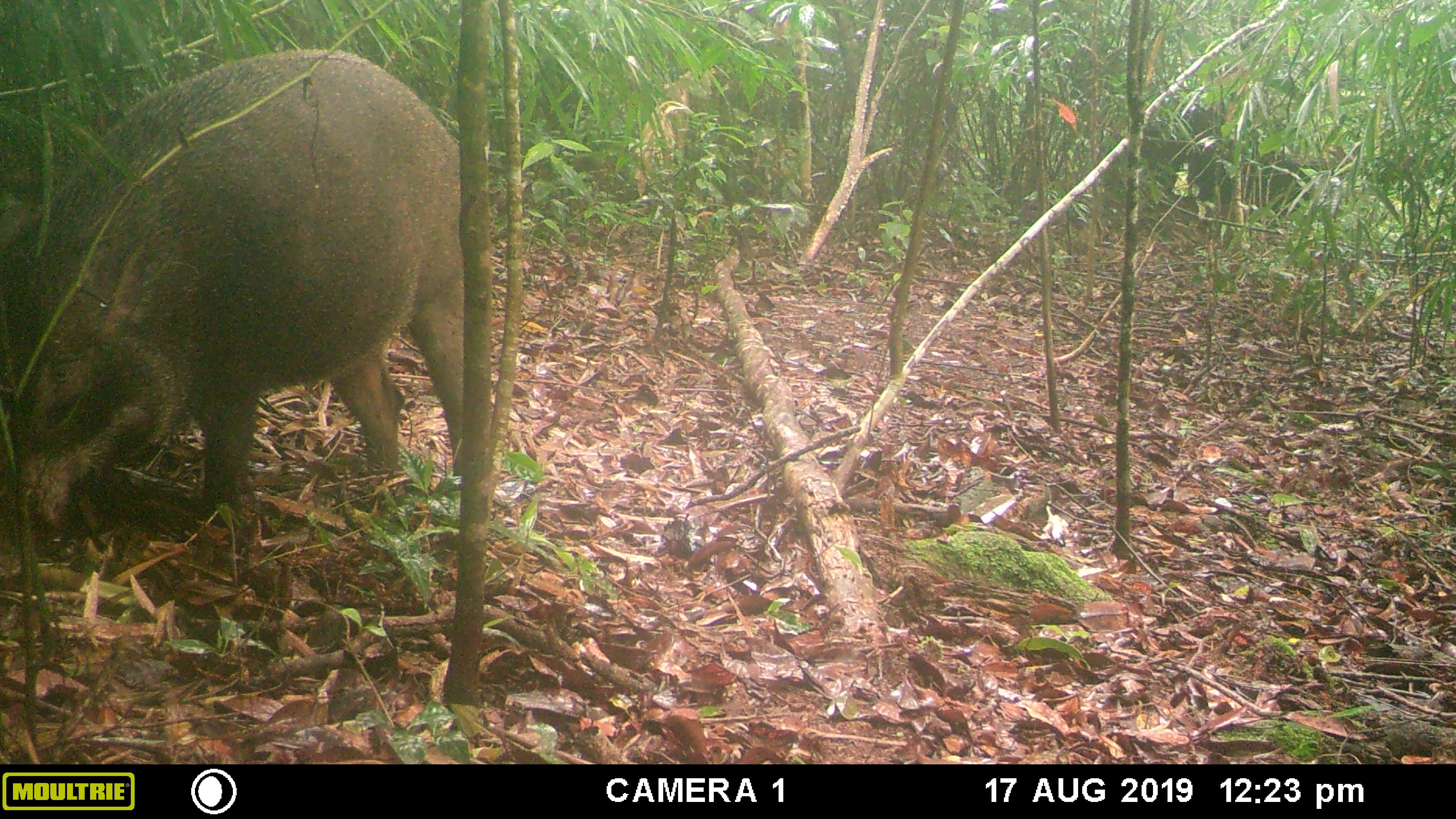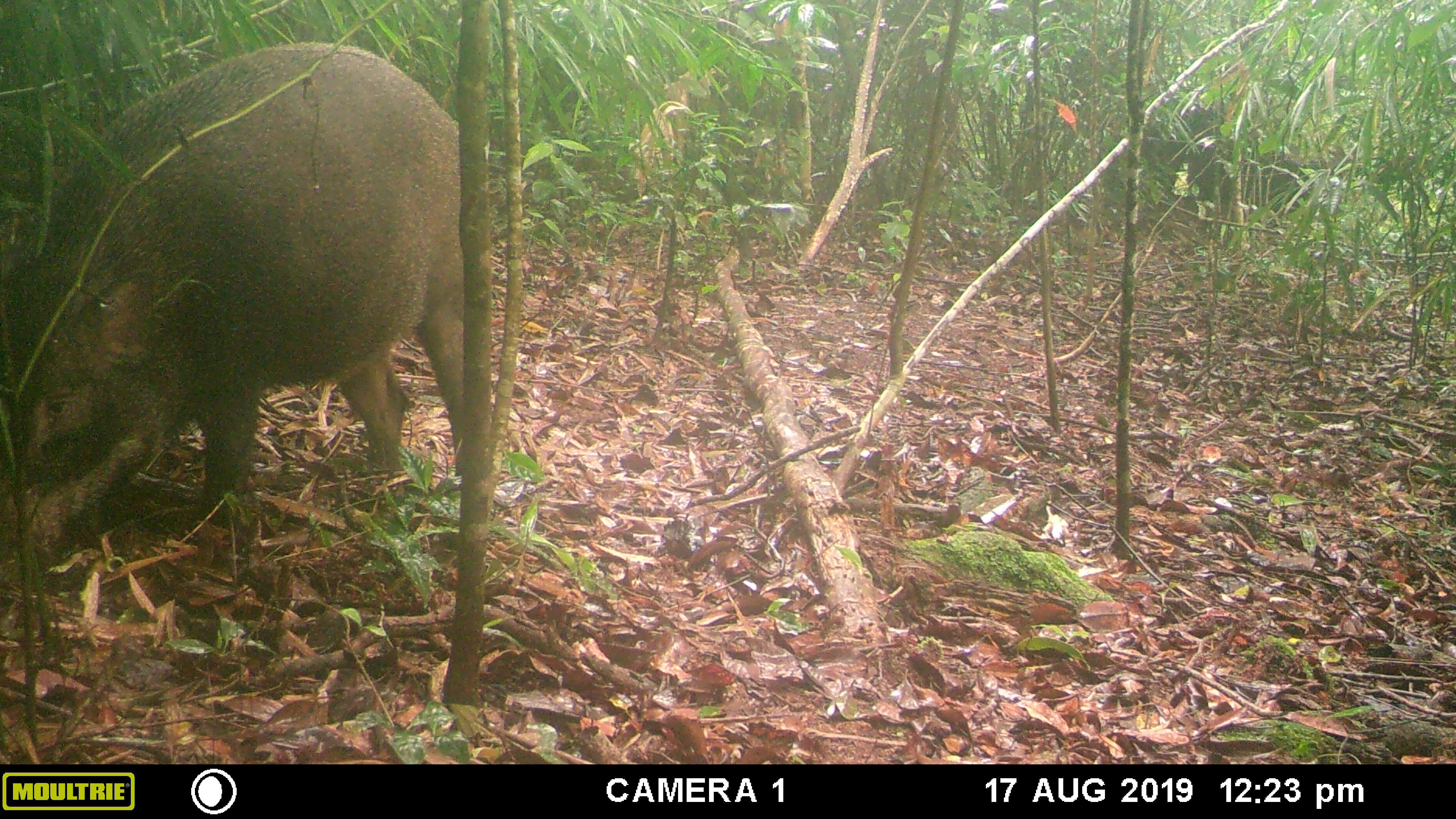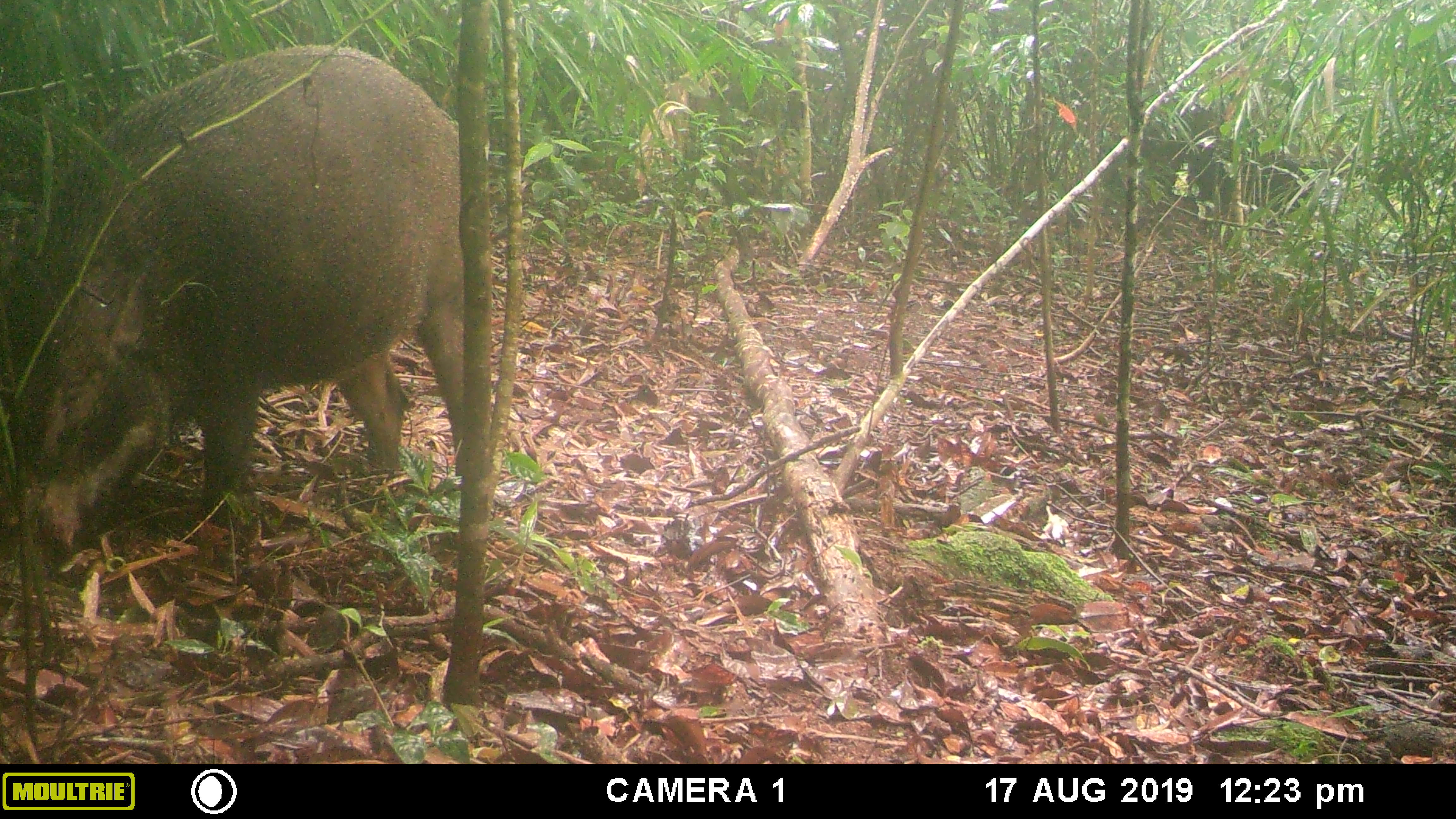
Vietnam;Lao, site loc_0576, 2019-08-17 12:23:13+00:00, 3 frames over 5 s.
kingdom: Animalia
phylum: Chordata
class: Mammalia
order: Artiodactyla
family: Suidae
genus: Sus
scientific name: Sus scrofa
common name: eurasian wild pig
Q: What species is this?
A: Eurasian wild pig (Sus scrofa).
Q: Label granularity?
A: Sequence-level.